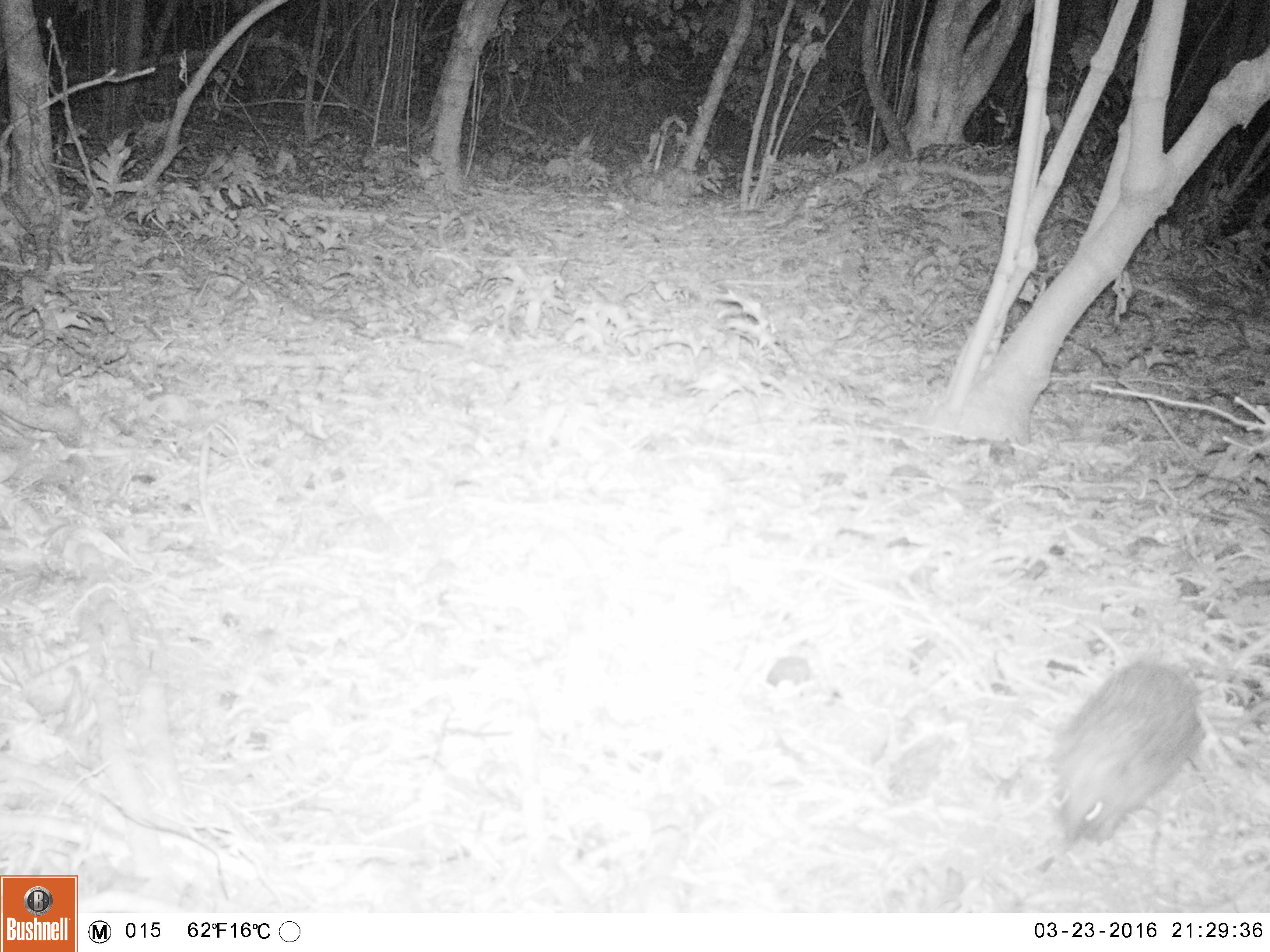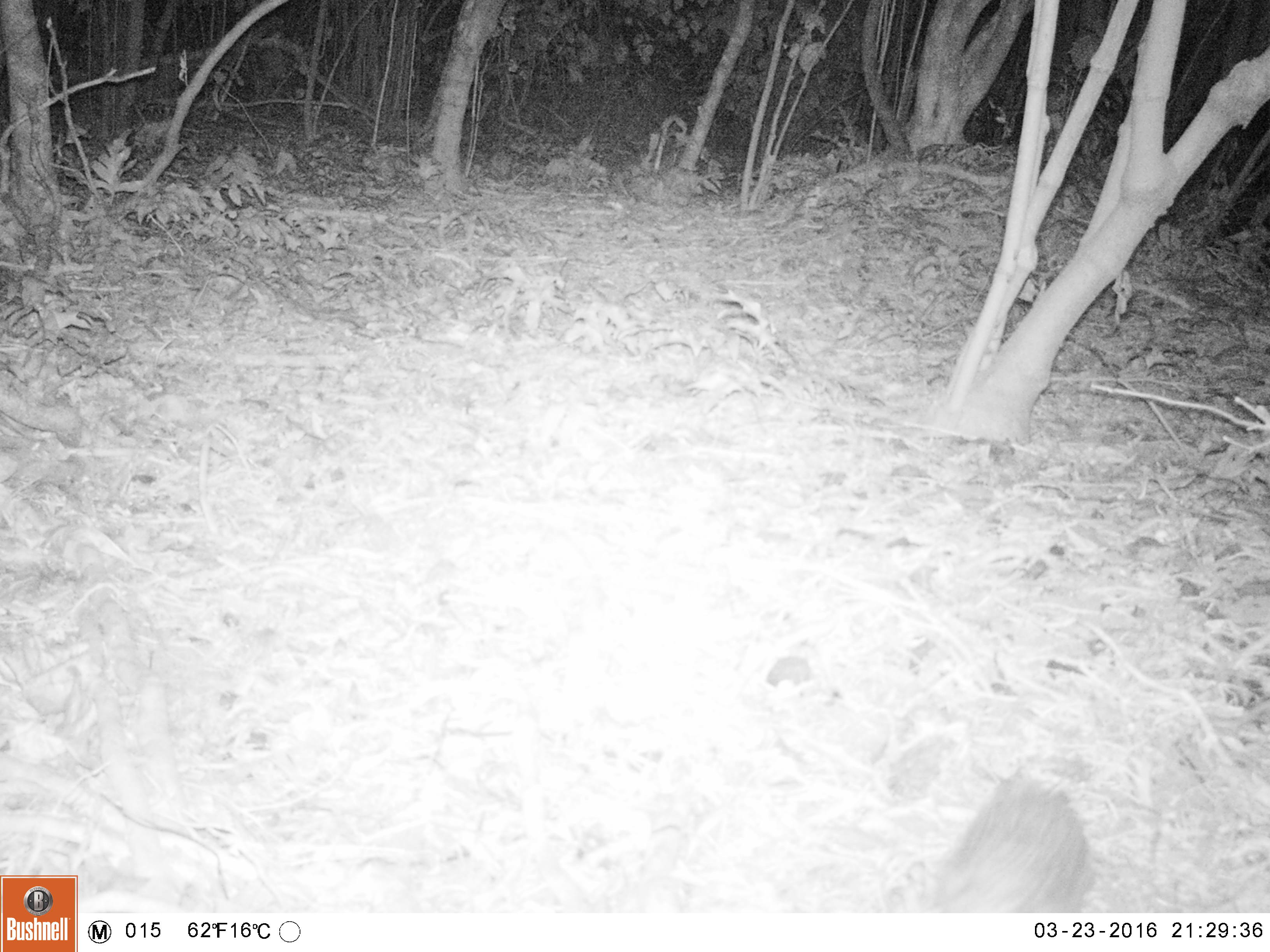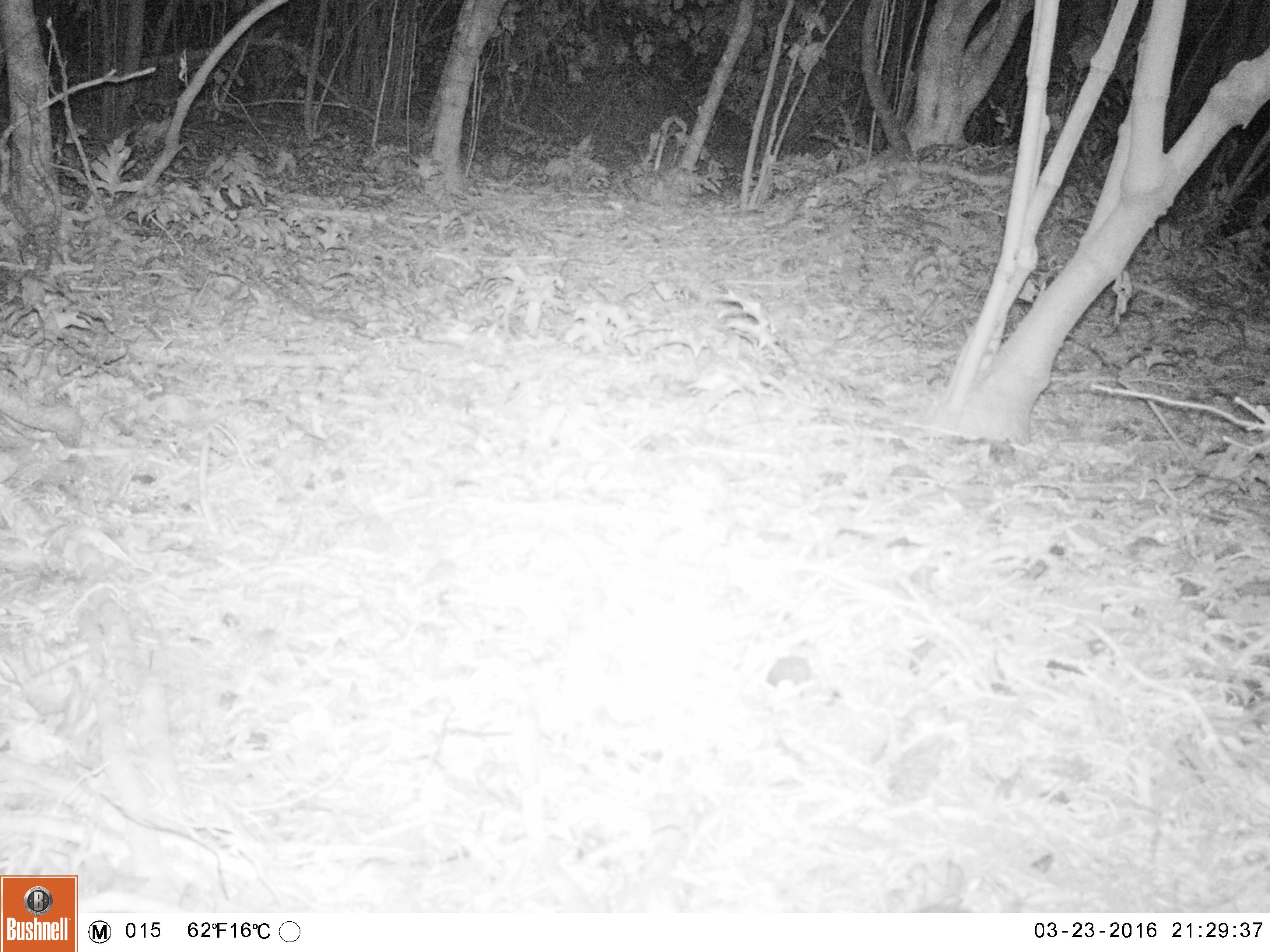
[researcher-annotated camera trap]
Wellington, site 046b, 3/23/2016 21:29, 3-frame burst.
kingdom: Animalia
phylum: Chordata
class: Mammalia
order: Eulipotyphla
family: Erinaceidae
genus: Erinaceus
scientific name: Erinaceus europaeus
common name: hedgehog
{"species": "hedgehog (Erinaceus europaeus)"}